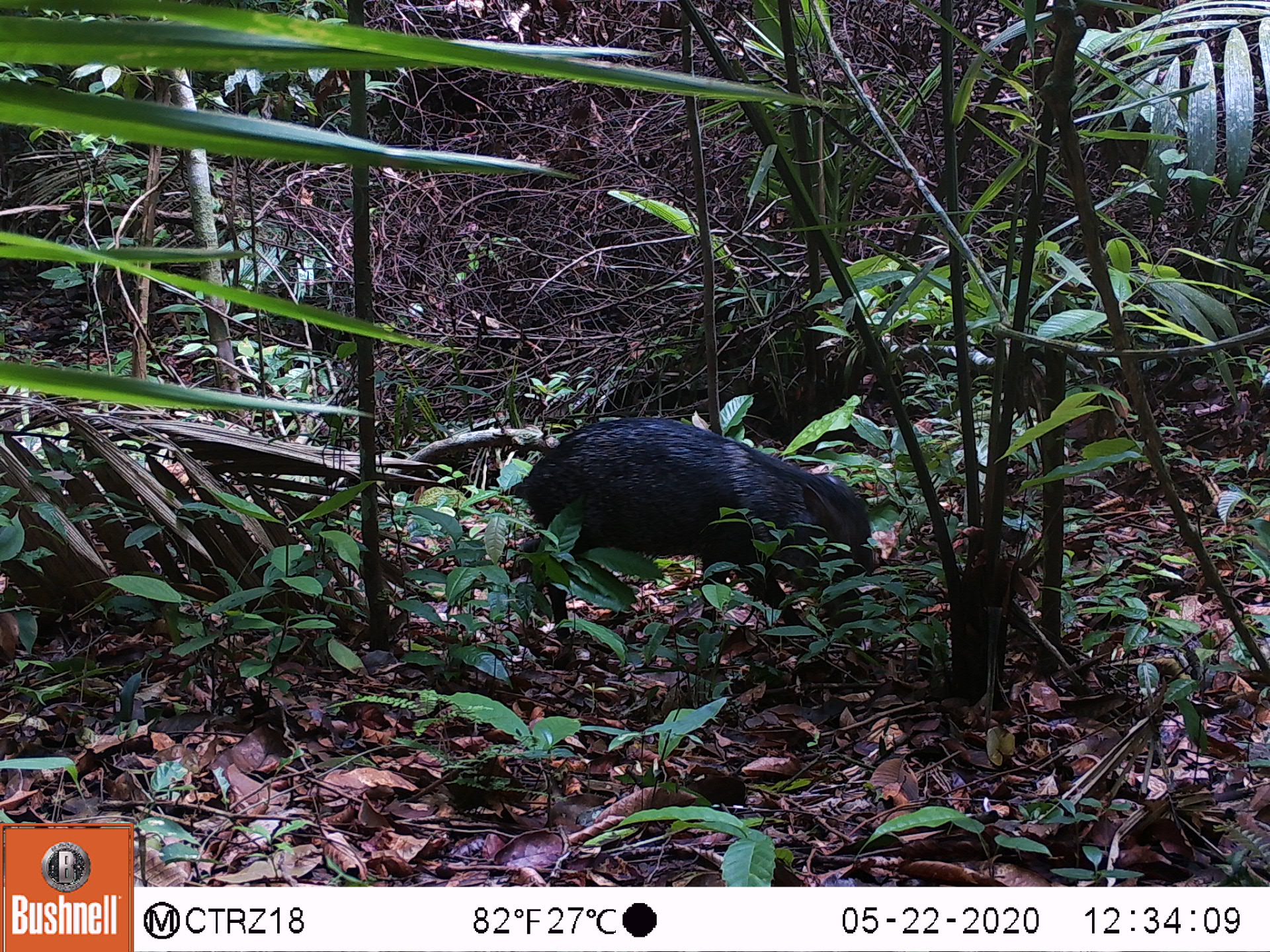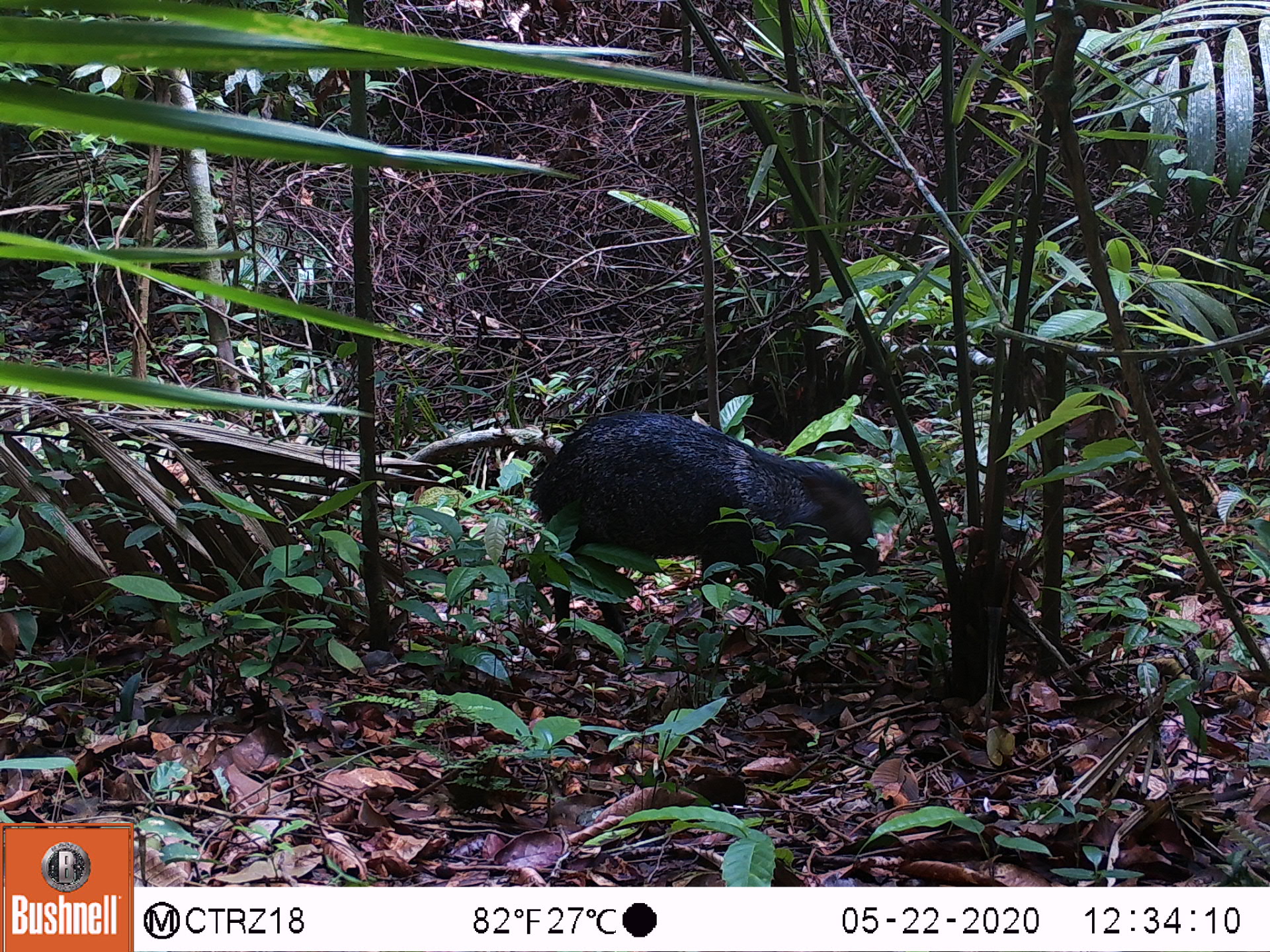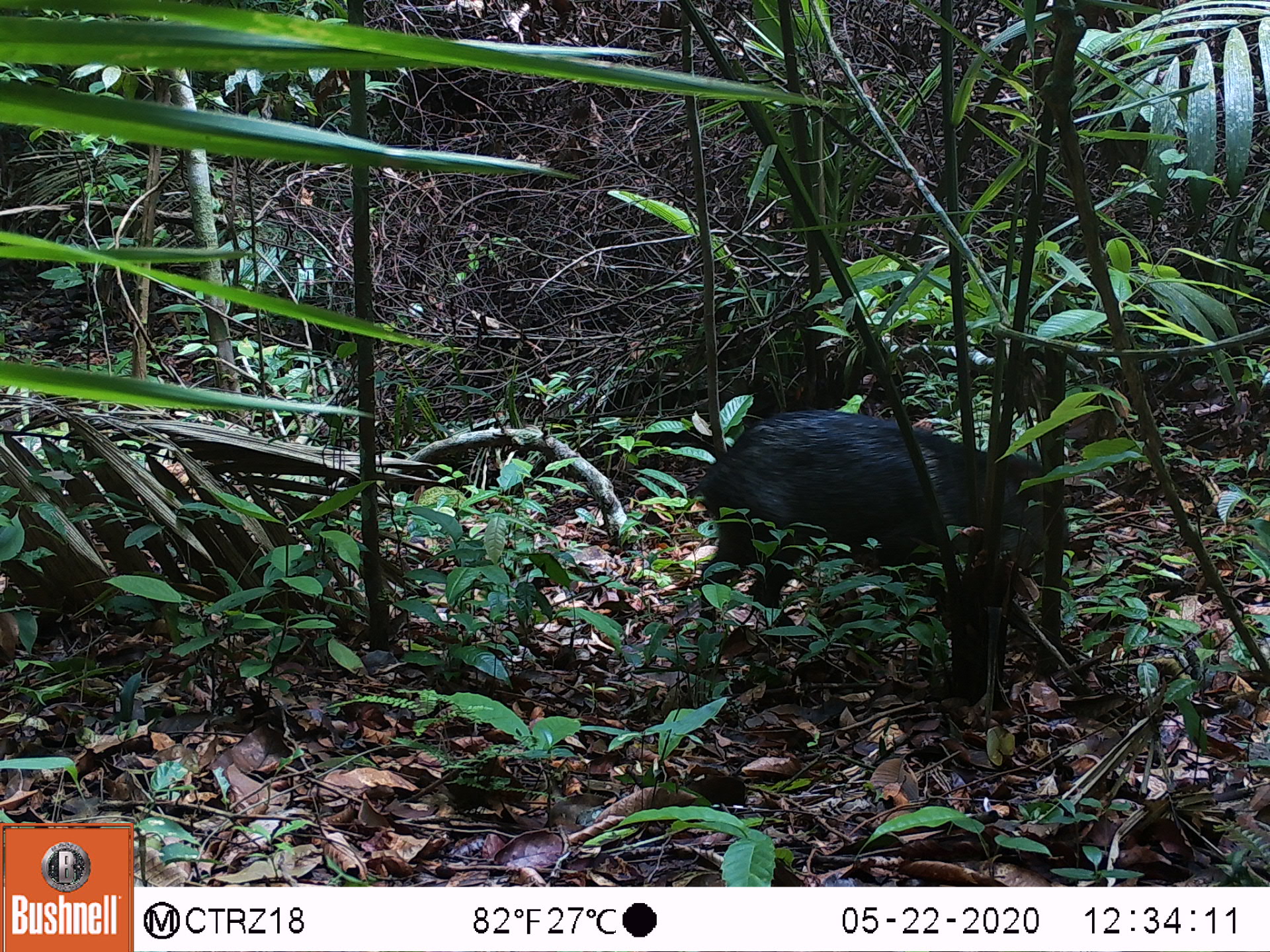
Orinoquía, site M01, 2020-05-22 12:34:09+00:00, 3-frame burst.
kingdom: Animalia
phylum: Chordata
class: Mammalia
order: Artiodactyla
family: Tayassuidae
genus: Pecari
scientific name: Pecari tajacu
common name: collared peccary